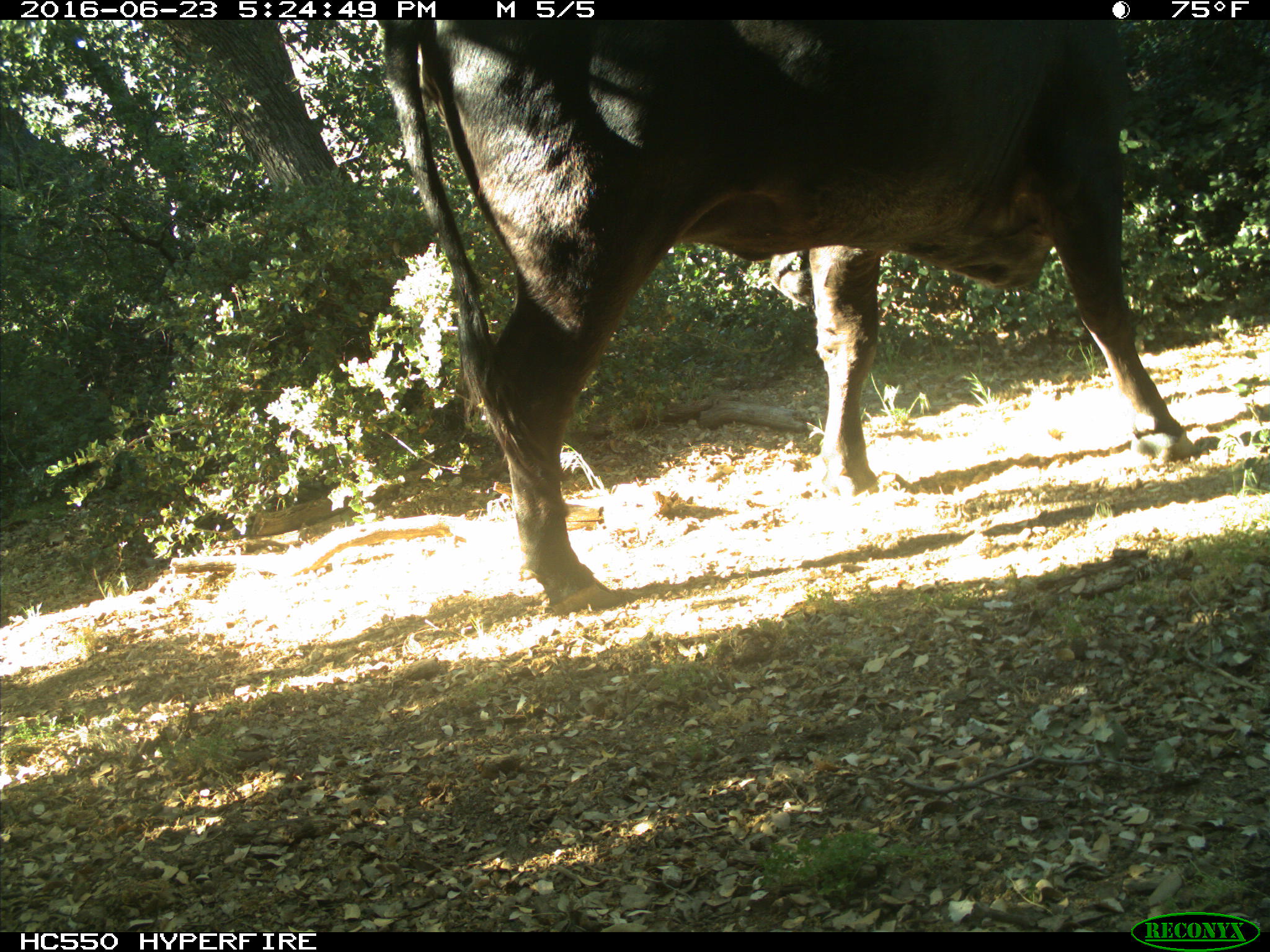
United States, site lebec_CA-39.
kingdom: Animalia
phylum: Chordata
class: Mammalia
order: Artiodactyla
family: Bovidae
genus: Bos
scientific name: Bos taurus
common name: domestic cow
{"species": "Bos taurus (domestic cow)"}